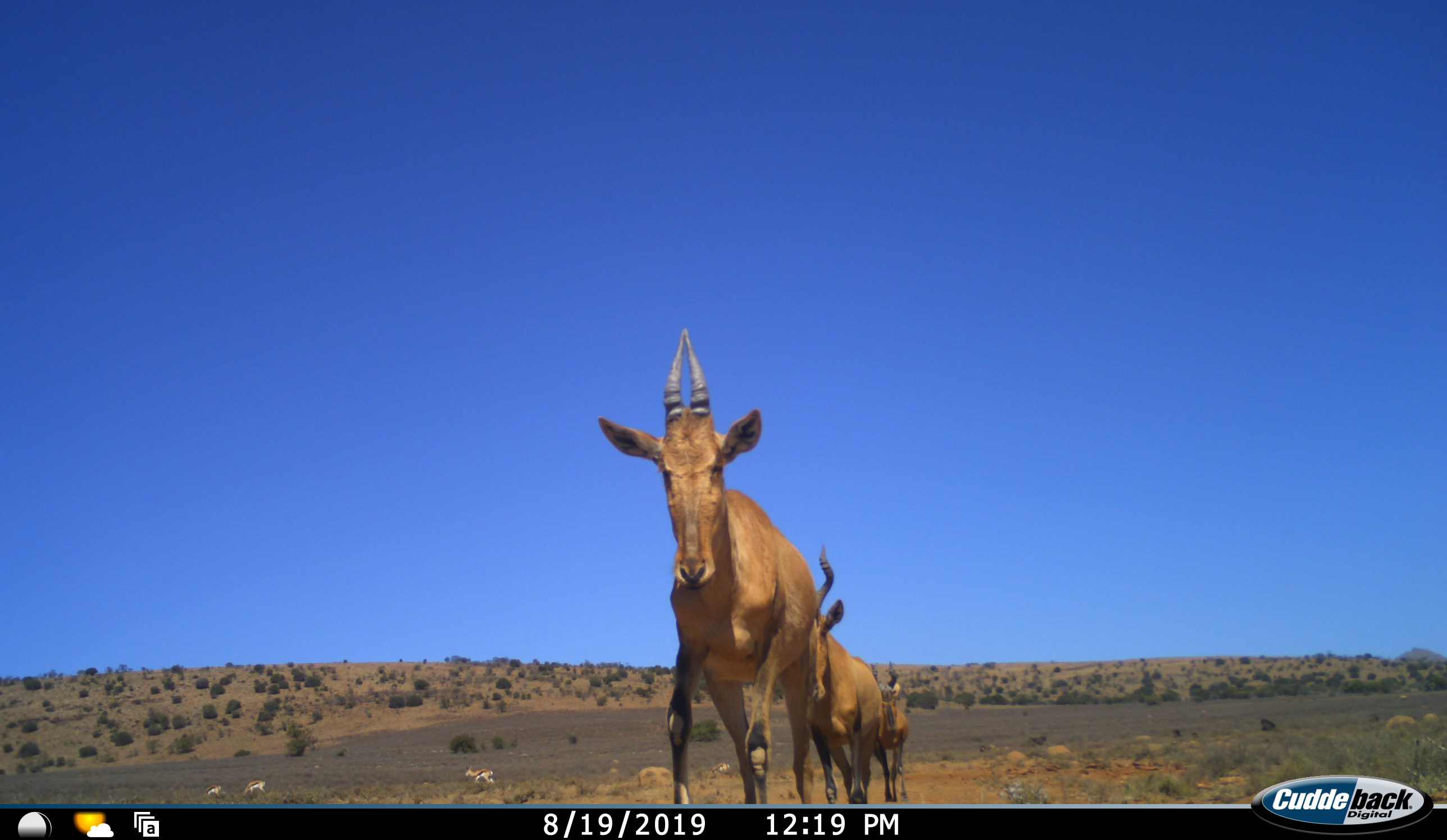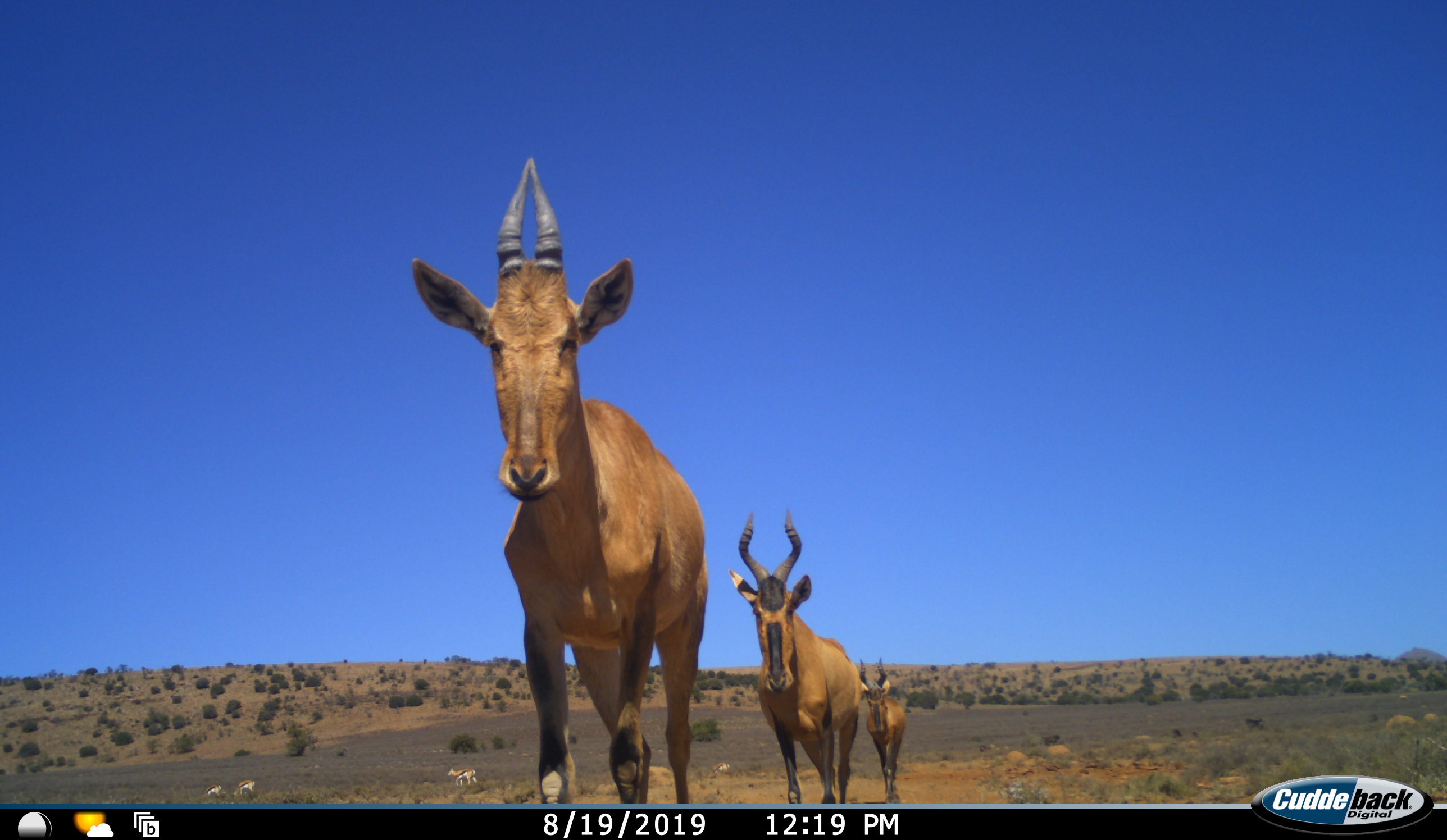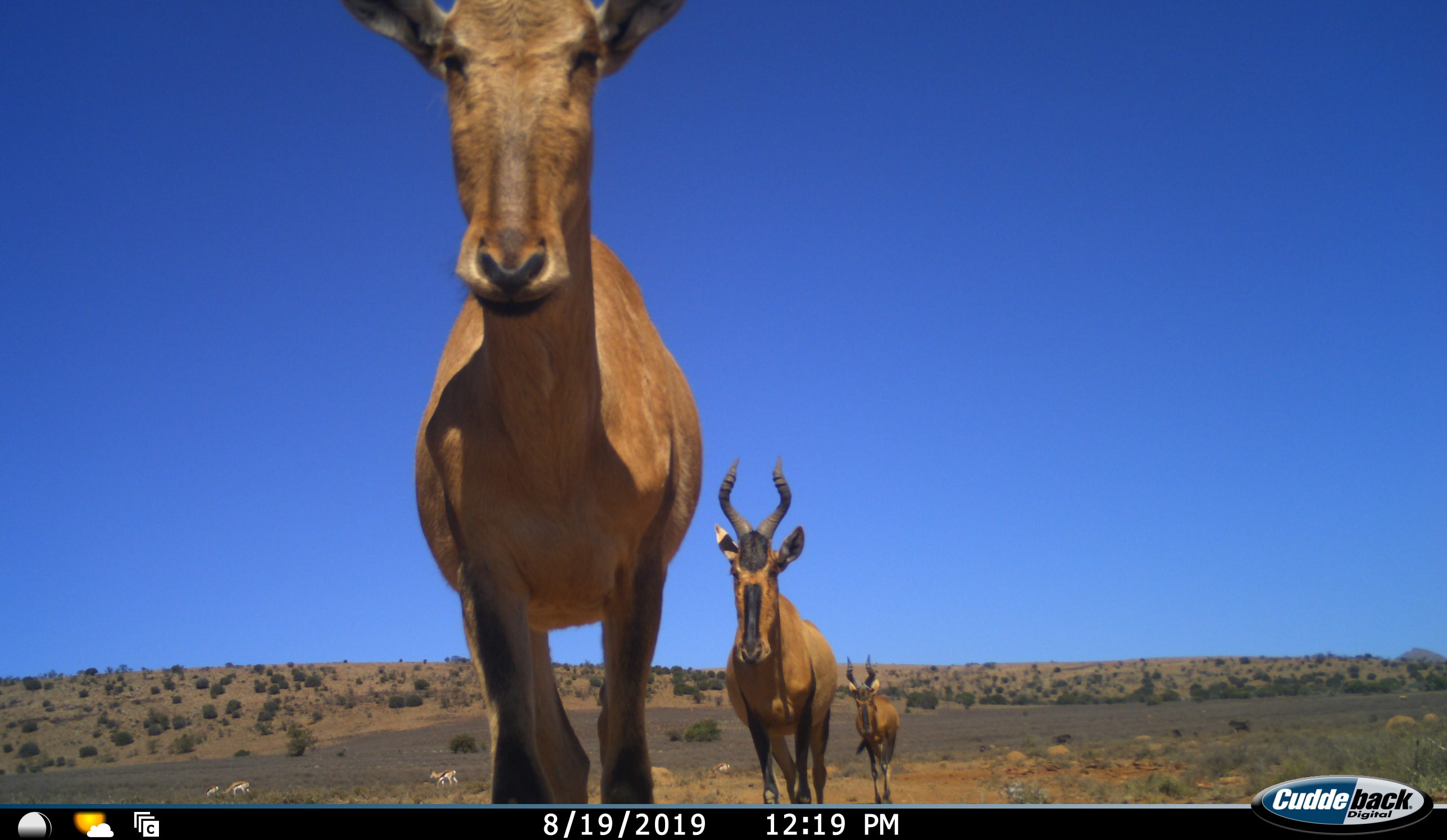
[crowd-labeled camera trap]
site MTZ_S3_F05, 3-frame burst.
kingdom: Animalia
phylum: Chordata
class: Mammalia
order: Artiodactyla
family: Bovidae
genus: Alcelaphus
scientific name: Alcelaphus buselaphus caama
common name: red hartebeest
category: hartebeestred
Hartebeestred (red hartebeest) (Alcelaphus buselaphus caama), count 3. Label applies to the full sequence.